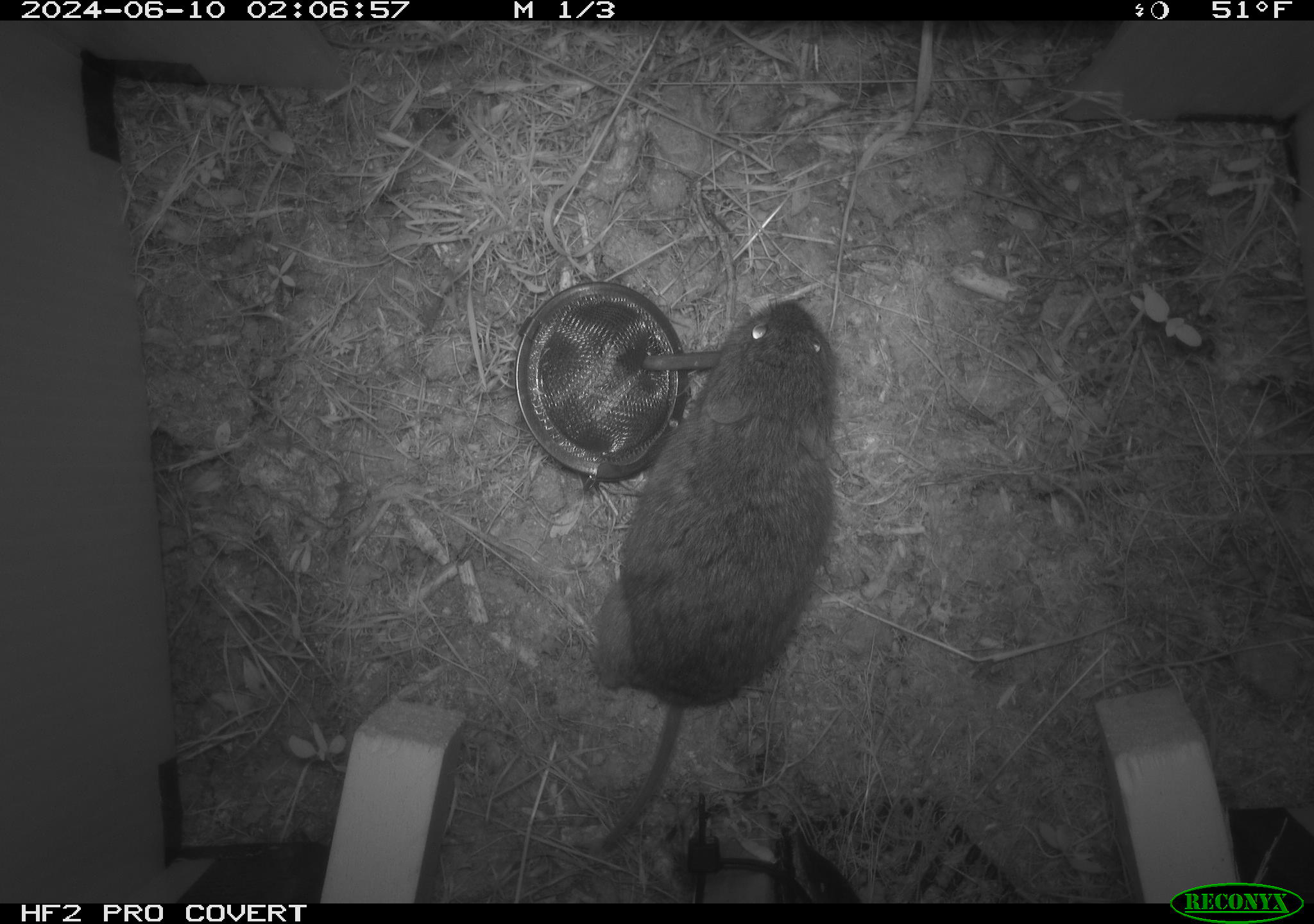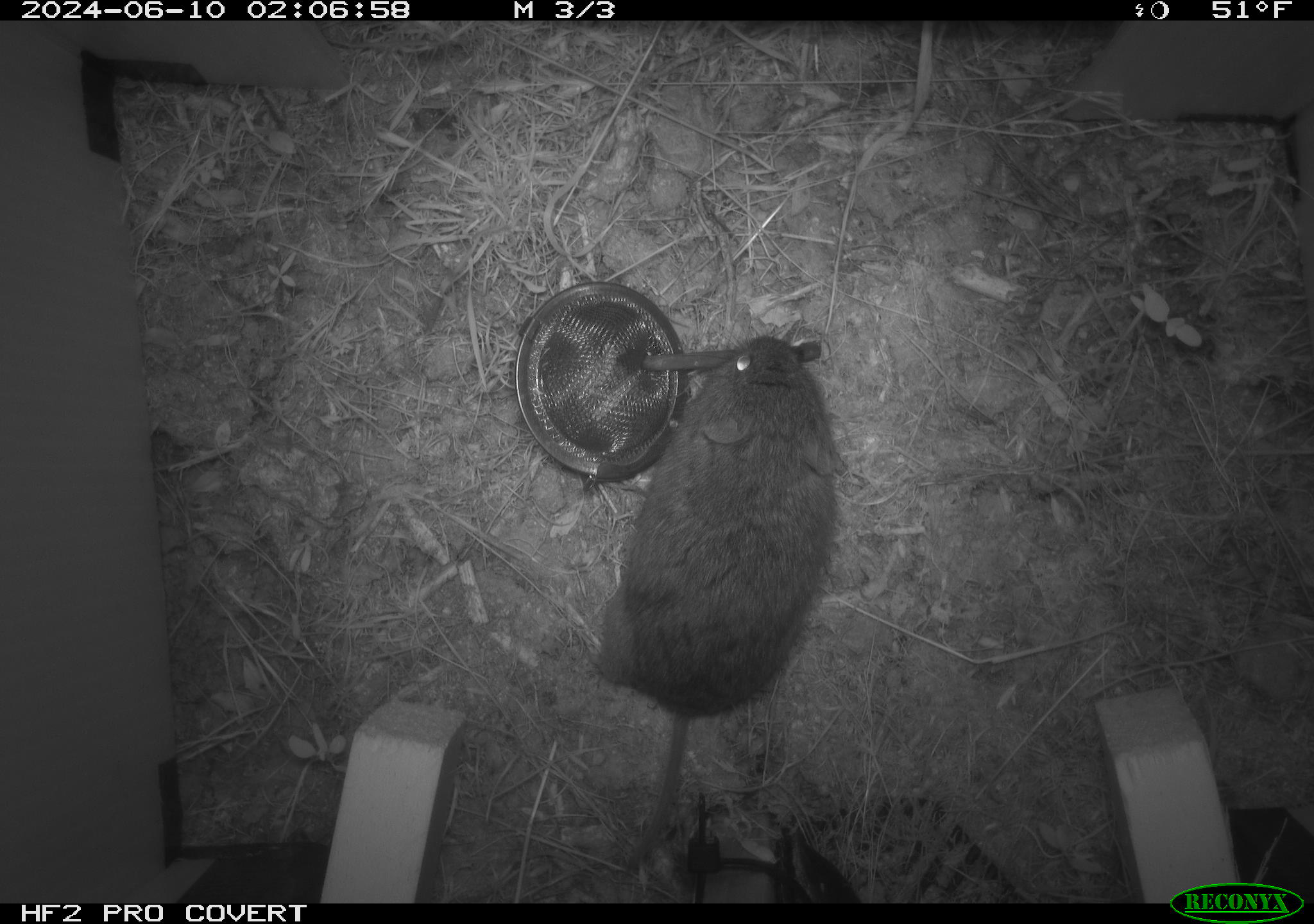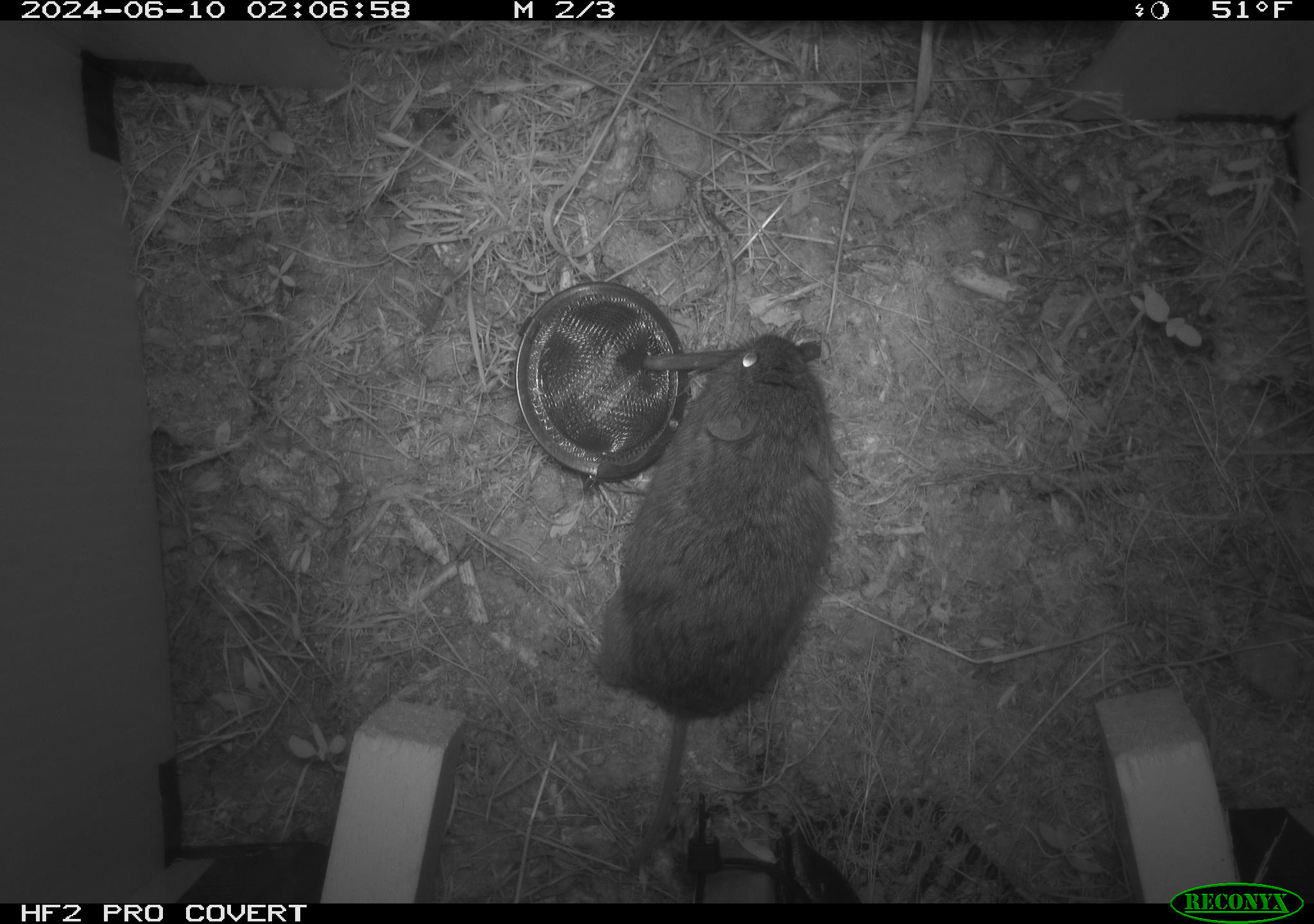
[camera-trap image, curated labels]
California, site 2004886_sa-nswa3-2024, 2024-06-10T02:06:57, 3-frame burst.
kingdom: Animalia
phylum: Chordata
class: Mammalia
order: Rodentia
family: Cricetidae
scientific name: Arvicolinae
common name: voles, lemmings, and muskrats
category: arvicolinae subfamily